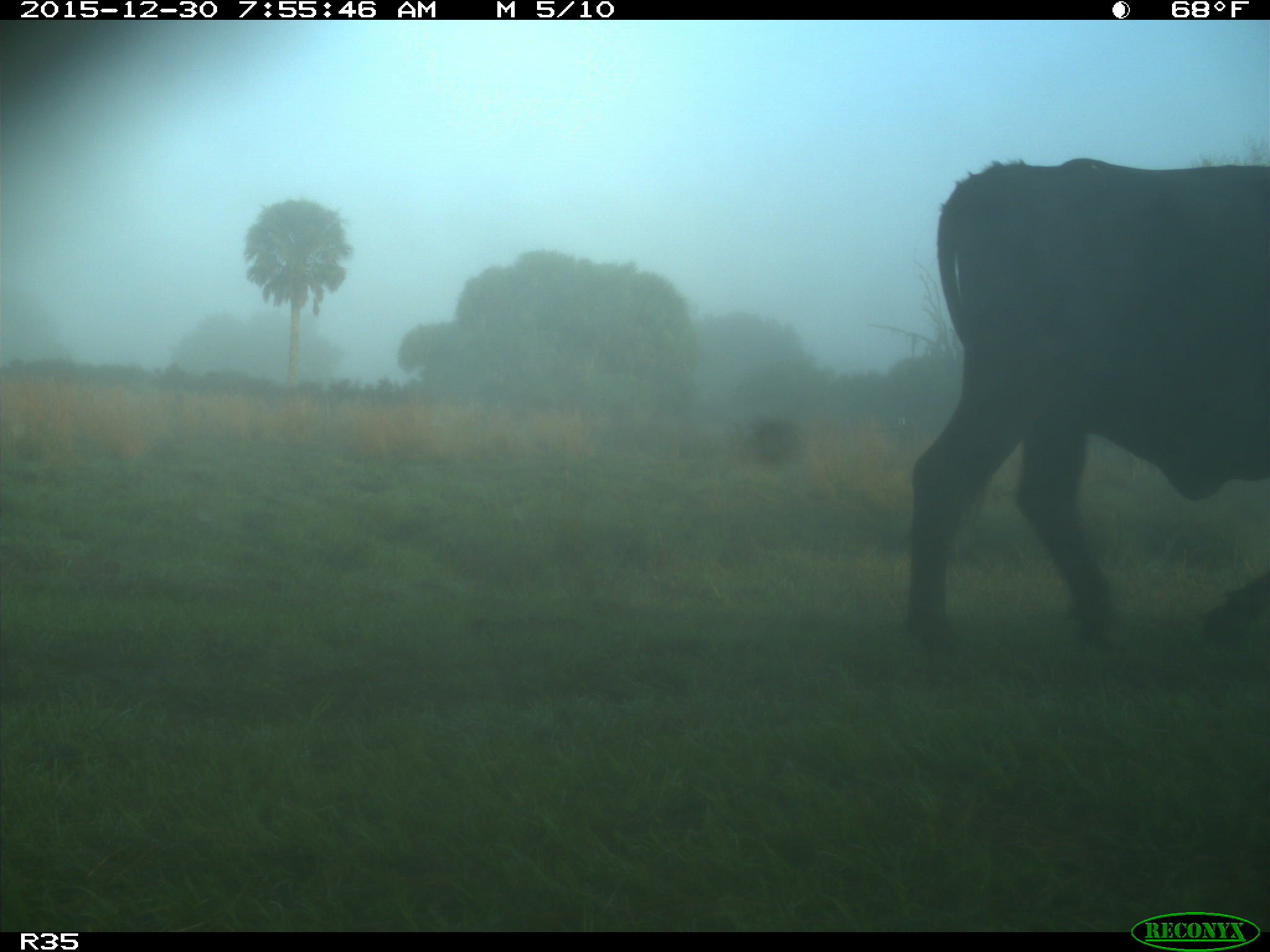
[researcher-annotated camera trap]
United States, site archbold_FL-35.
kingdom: Animalia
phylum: Chordata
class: Mammalia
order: Artiodactyla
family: Bovidae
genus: Bos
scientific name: Bos taurus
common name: domestic cow